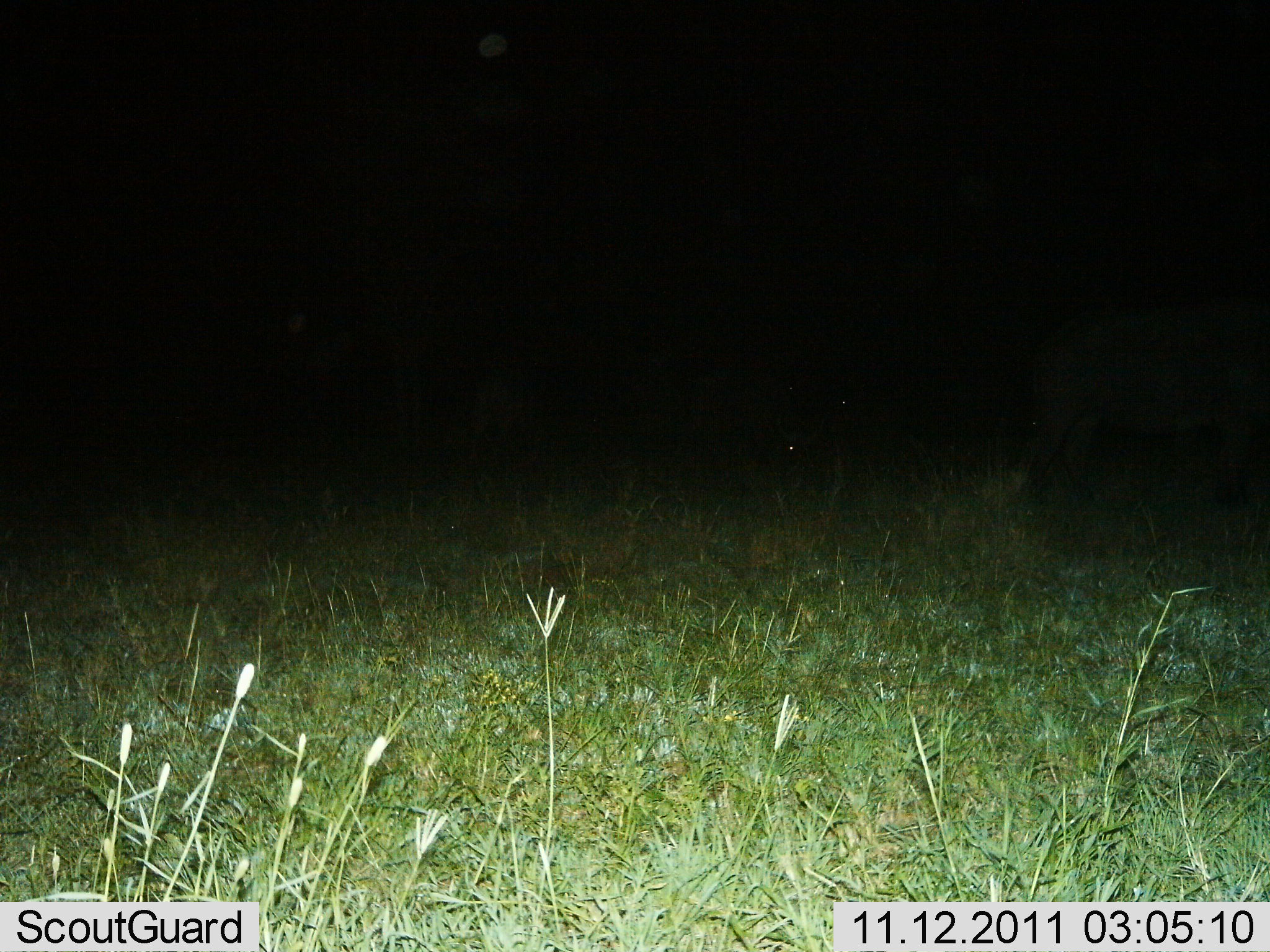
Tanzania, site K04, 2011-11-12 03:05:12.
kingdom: Animalia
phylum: Chordata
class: Mammalia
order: Artiodactyla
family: Bovidae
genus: Syncerus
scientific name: Syncerus caffer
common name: cape buffalo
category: buffalo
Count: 1.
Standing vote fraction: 100%.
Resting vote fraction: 0%.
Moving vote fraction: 0%.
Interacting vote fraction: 0%.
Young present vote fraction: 0%.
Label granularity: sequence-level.